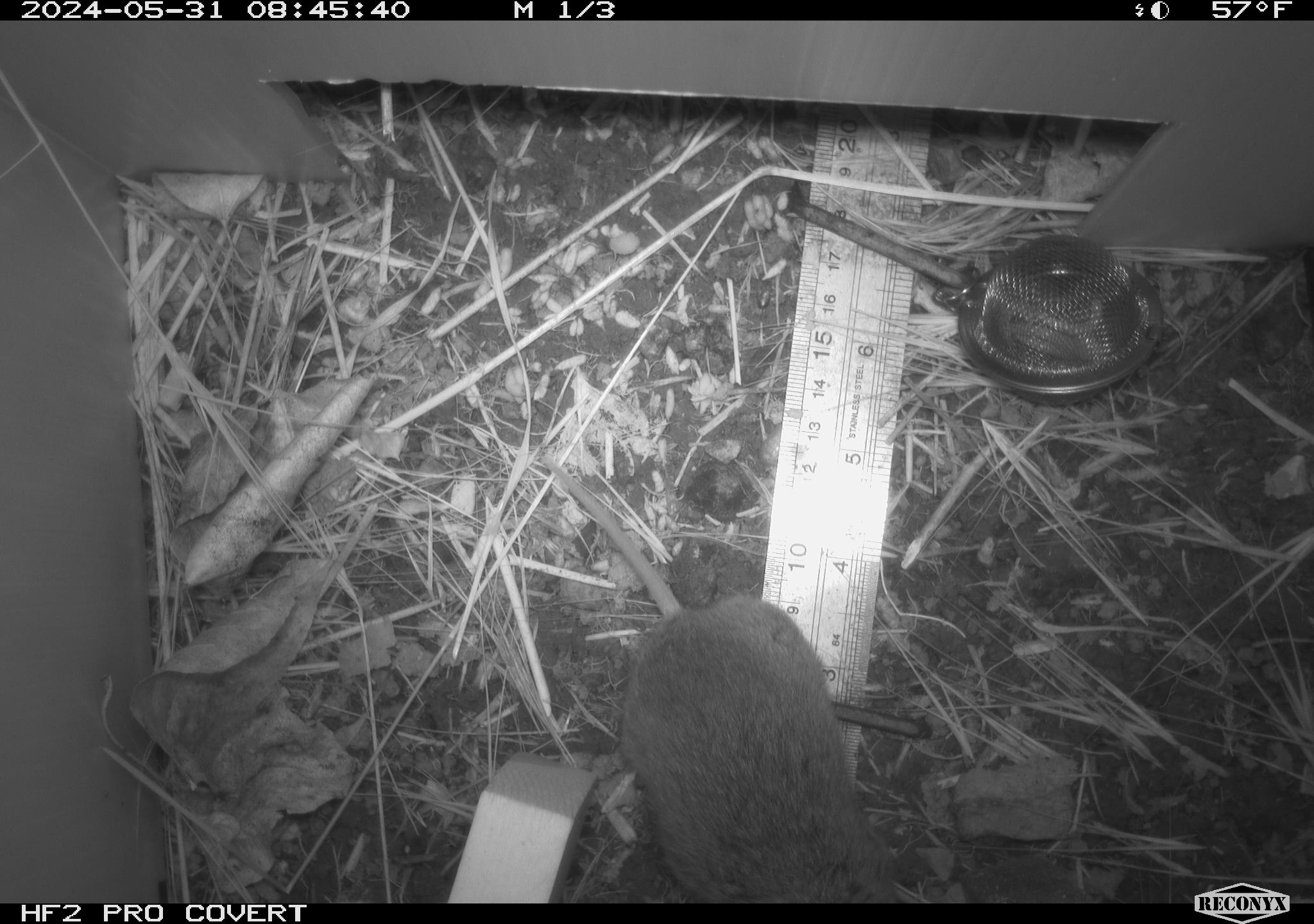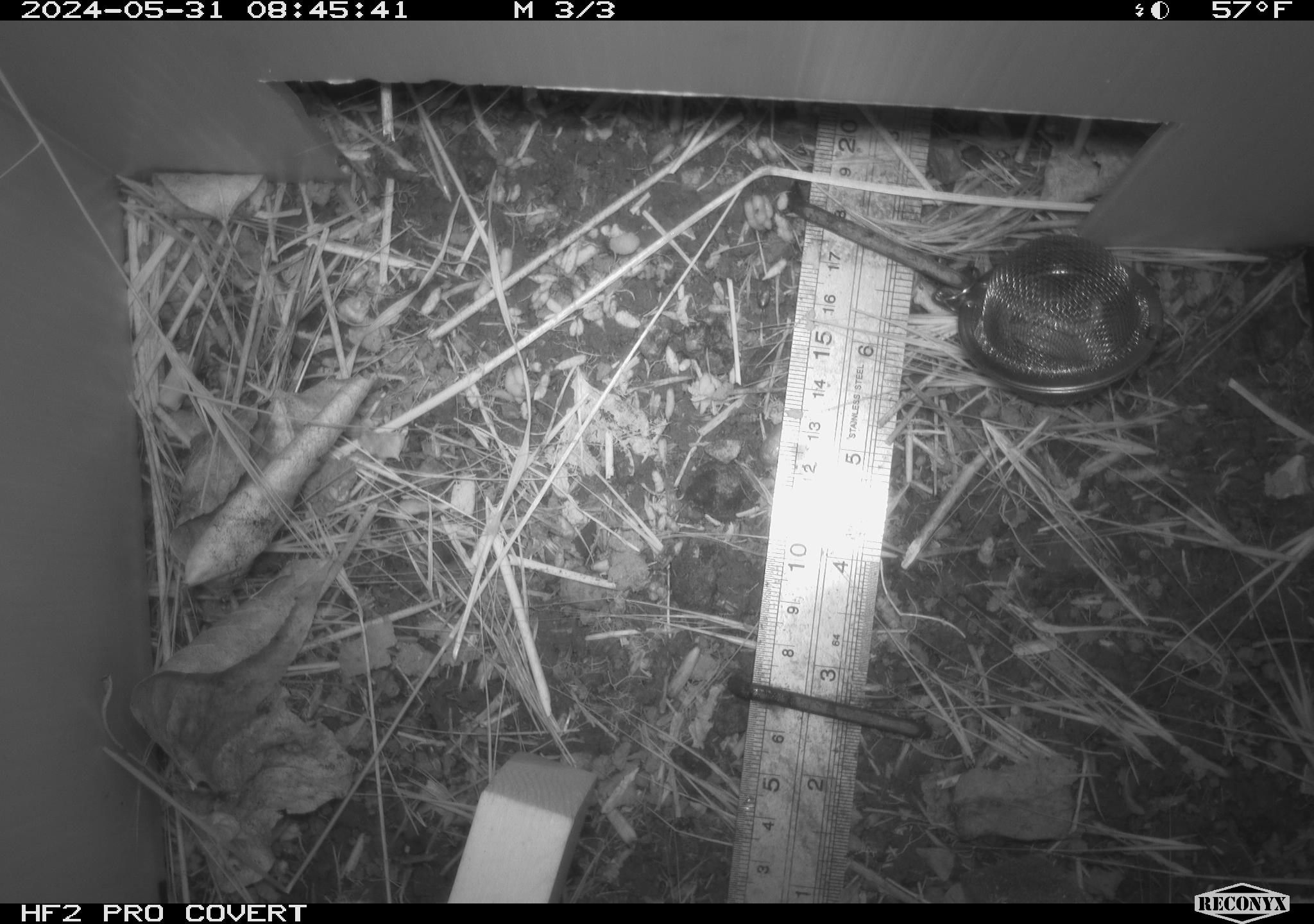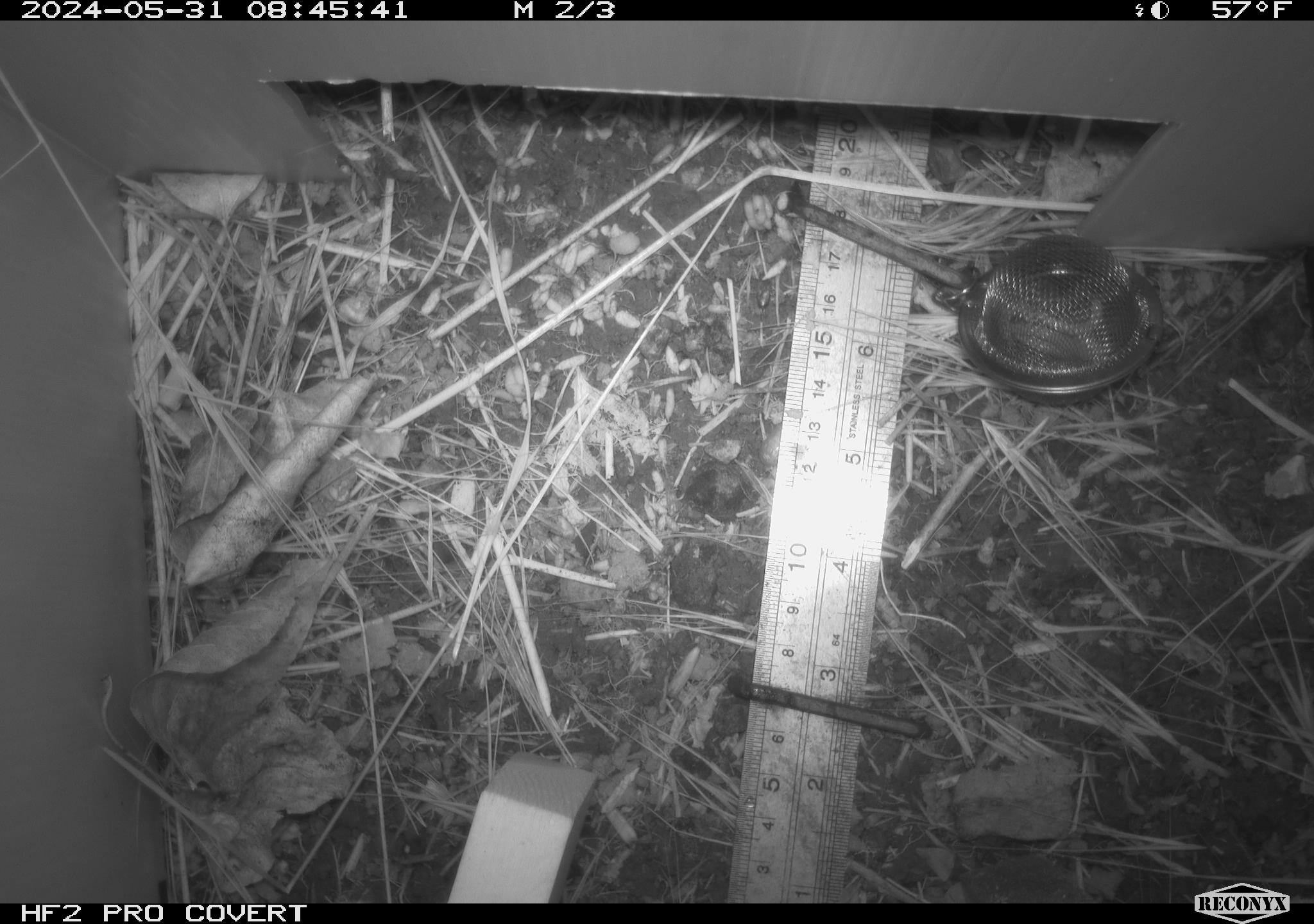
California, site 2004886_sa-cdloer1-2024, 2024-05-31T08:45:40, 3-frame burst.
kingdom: Animalia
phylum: Chordata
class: Mammalia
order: Rodentia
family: Cricetidae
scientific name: Arvicolinae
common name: voles, lemmings, and muskrats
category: arvicolinae subfamily